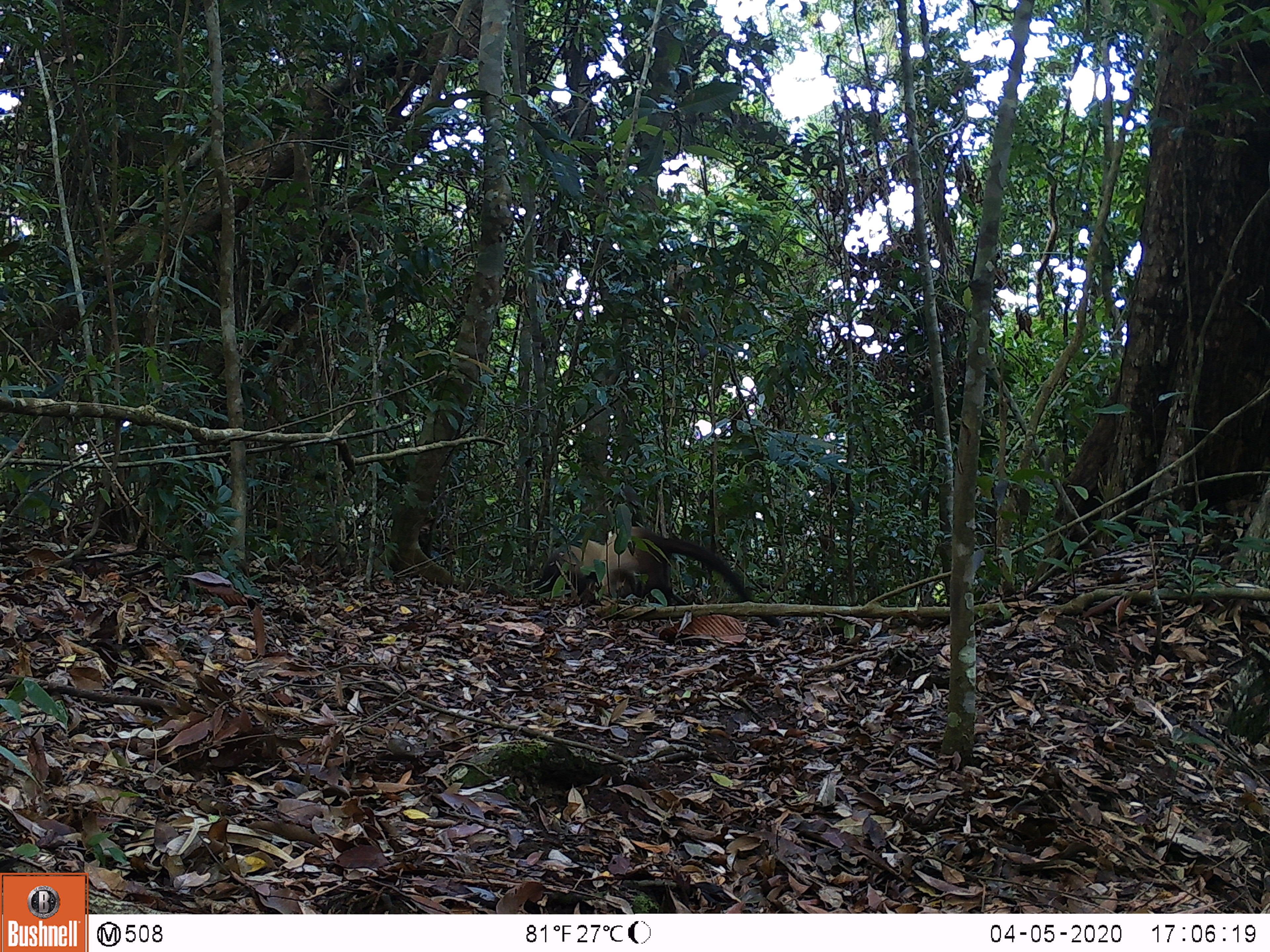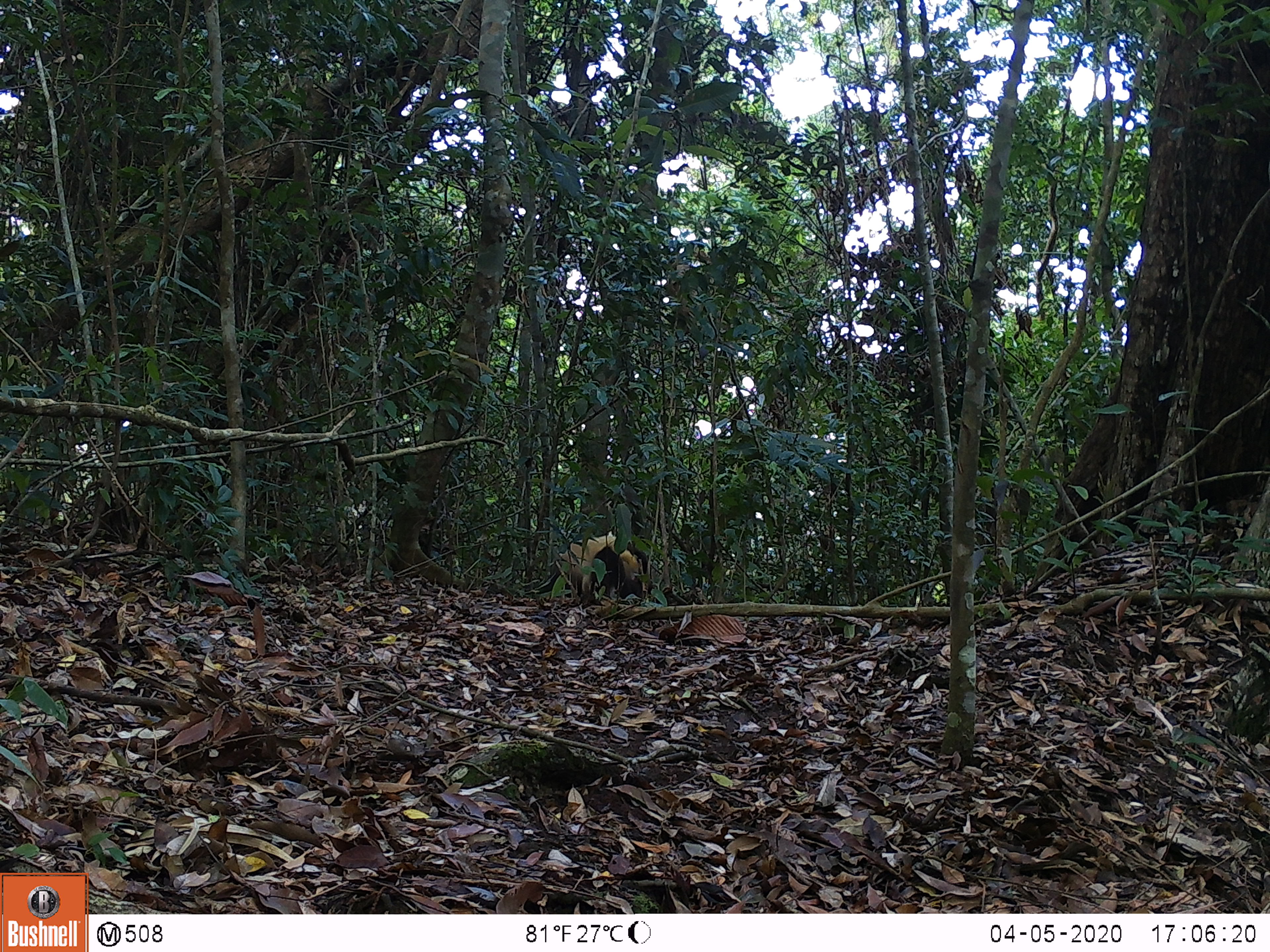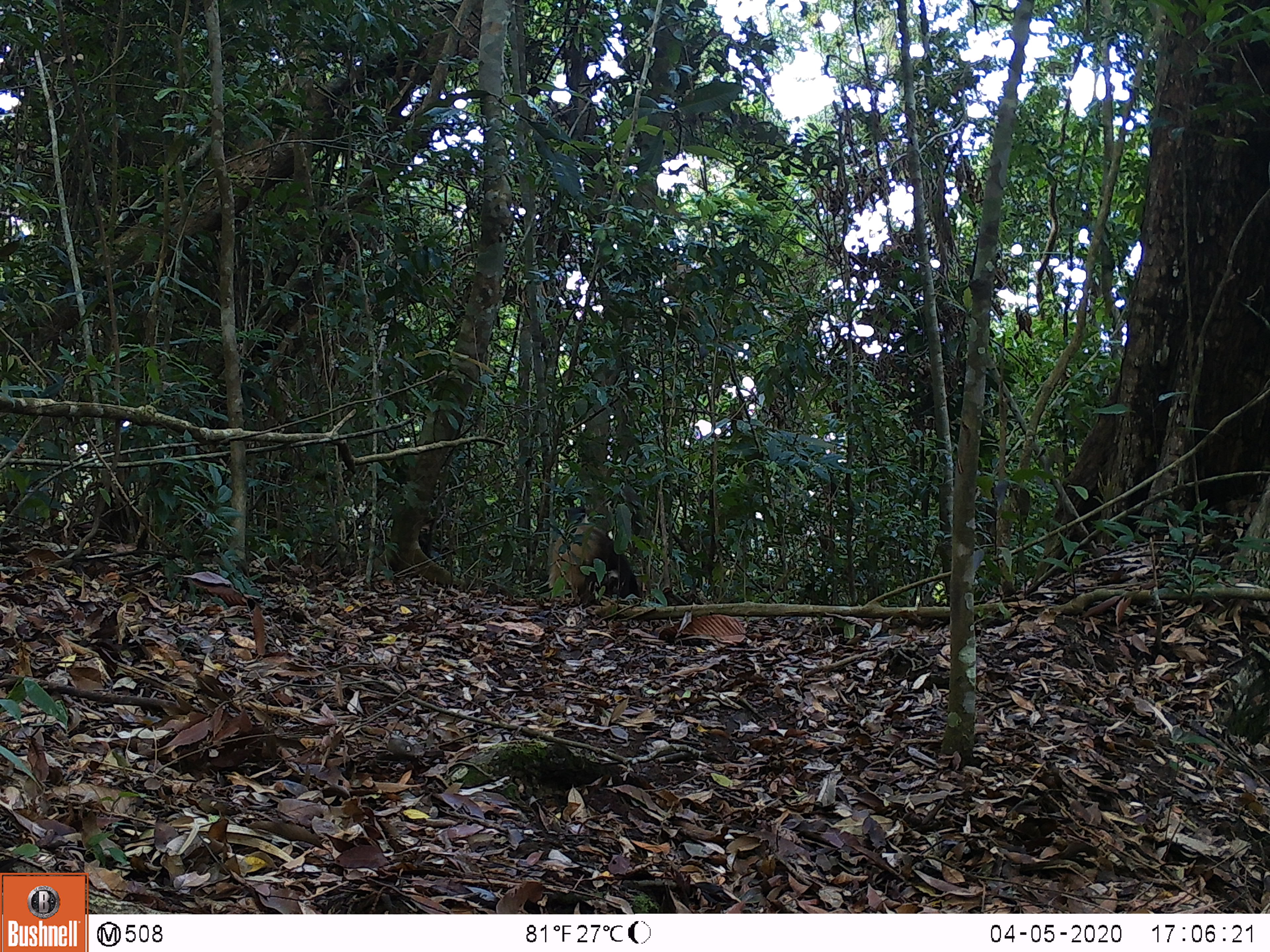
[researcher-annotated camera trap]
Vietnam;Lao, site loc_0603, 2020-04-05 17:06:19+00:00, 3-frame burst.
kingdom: Animalia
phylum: Chordata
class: Mammalia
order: Carnivora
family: Mustelidae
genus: Martes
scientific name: Martes flavigula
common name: yellow-throated marten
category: yellow throated marten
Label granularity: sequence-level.